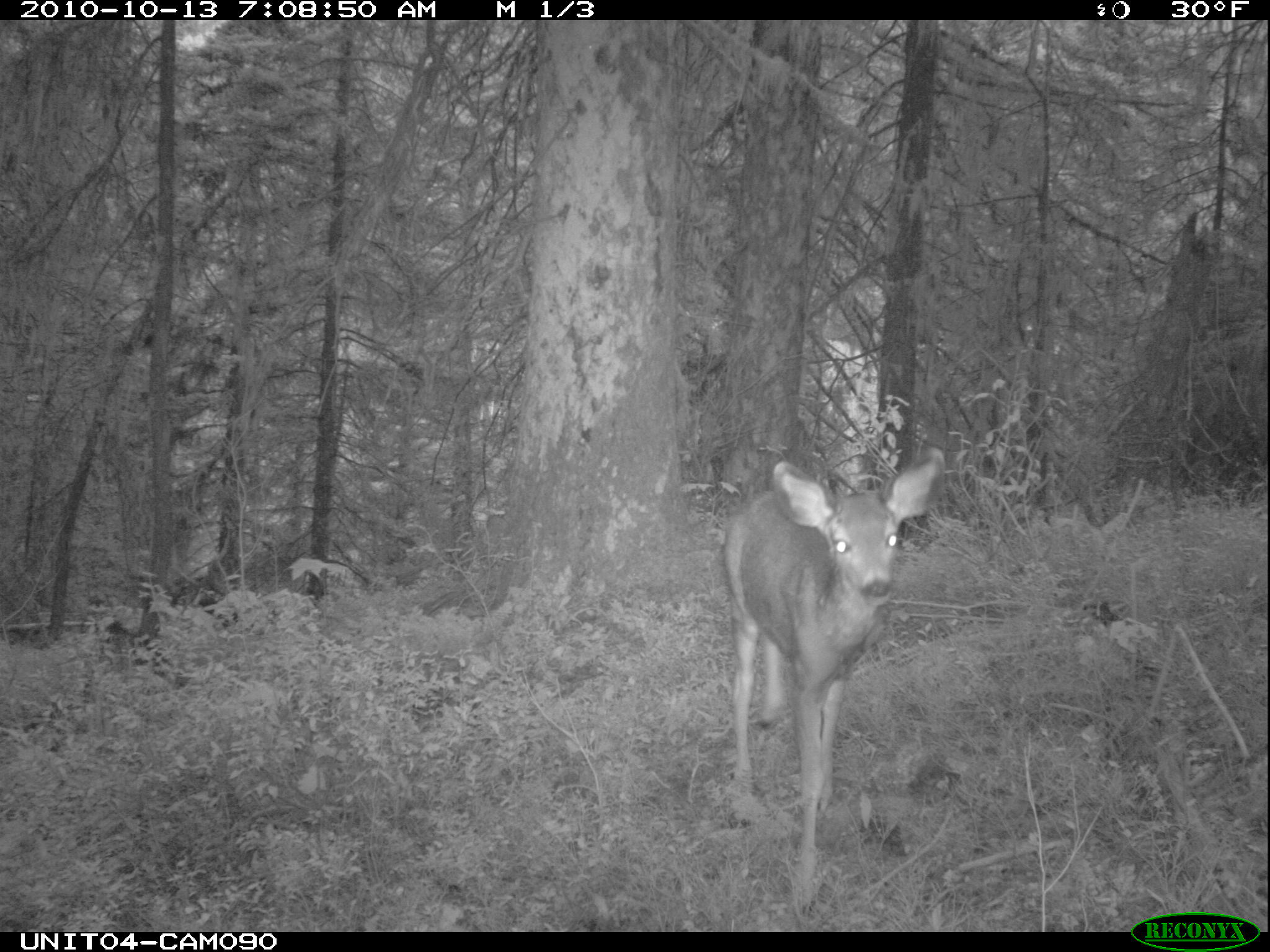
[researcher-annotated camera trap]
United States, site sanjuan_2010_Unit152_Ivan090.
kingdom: Animalia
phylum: Chordata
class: Mammalia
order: Artiodactyla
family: Cervidae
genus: Odocoileus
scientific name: Odocoileus hemionus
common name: mule deer